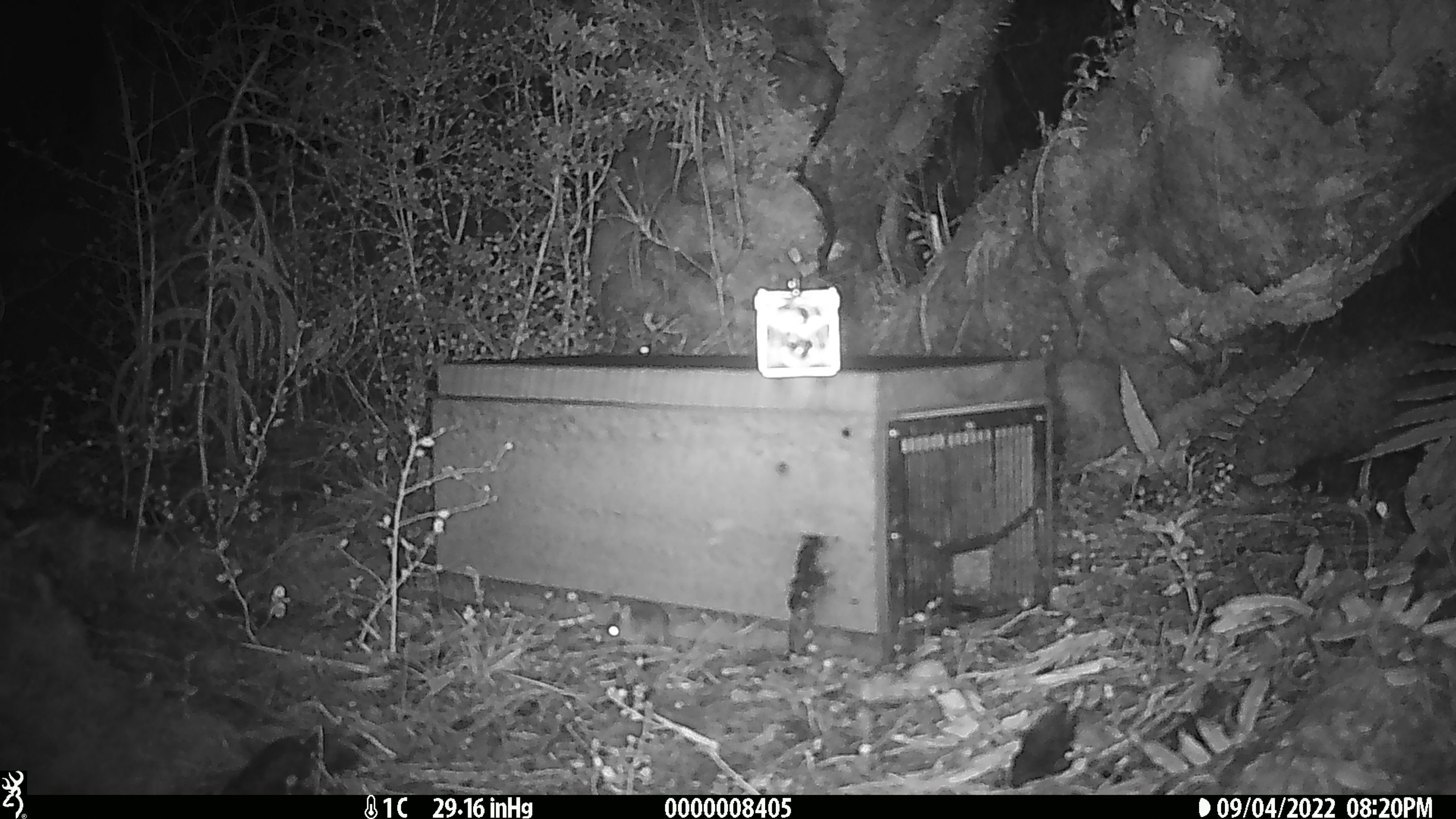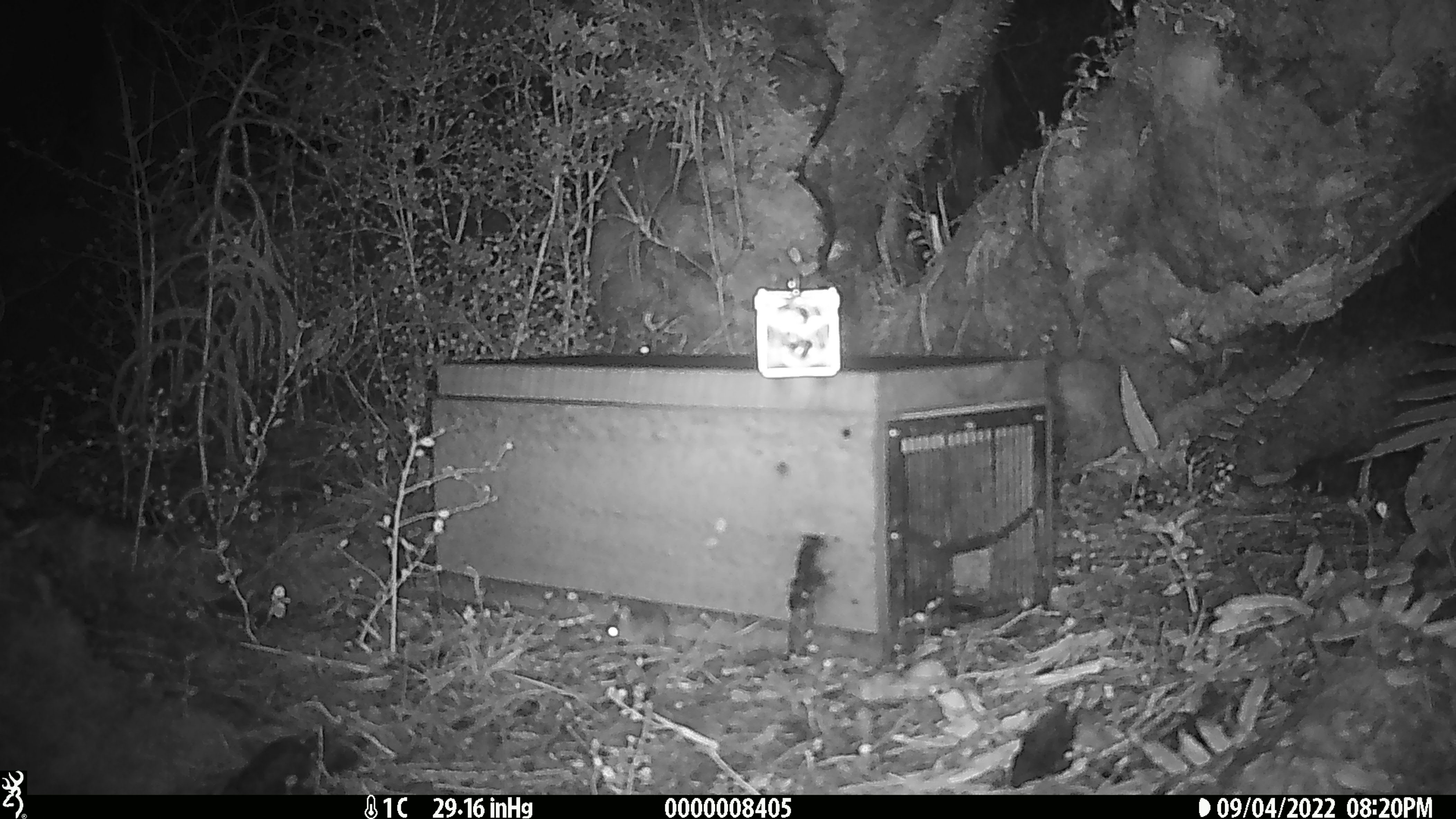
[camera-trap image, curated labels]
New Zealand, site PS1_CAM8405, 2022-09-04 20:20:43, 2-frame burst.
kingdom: Animalia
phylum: Chordata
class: Mammalia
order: Rodentia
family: Muridae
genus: Mus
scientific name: Mus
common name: mouse